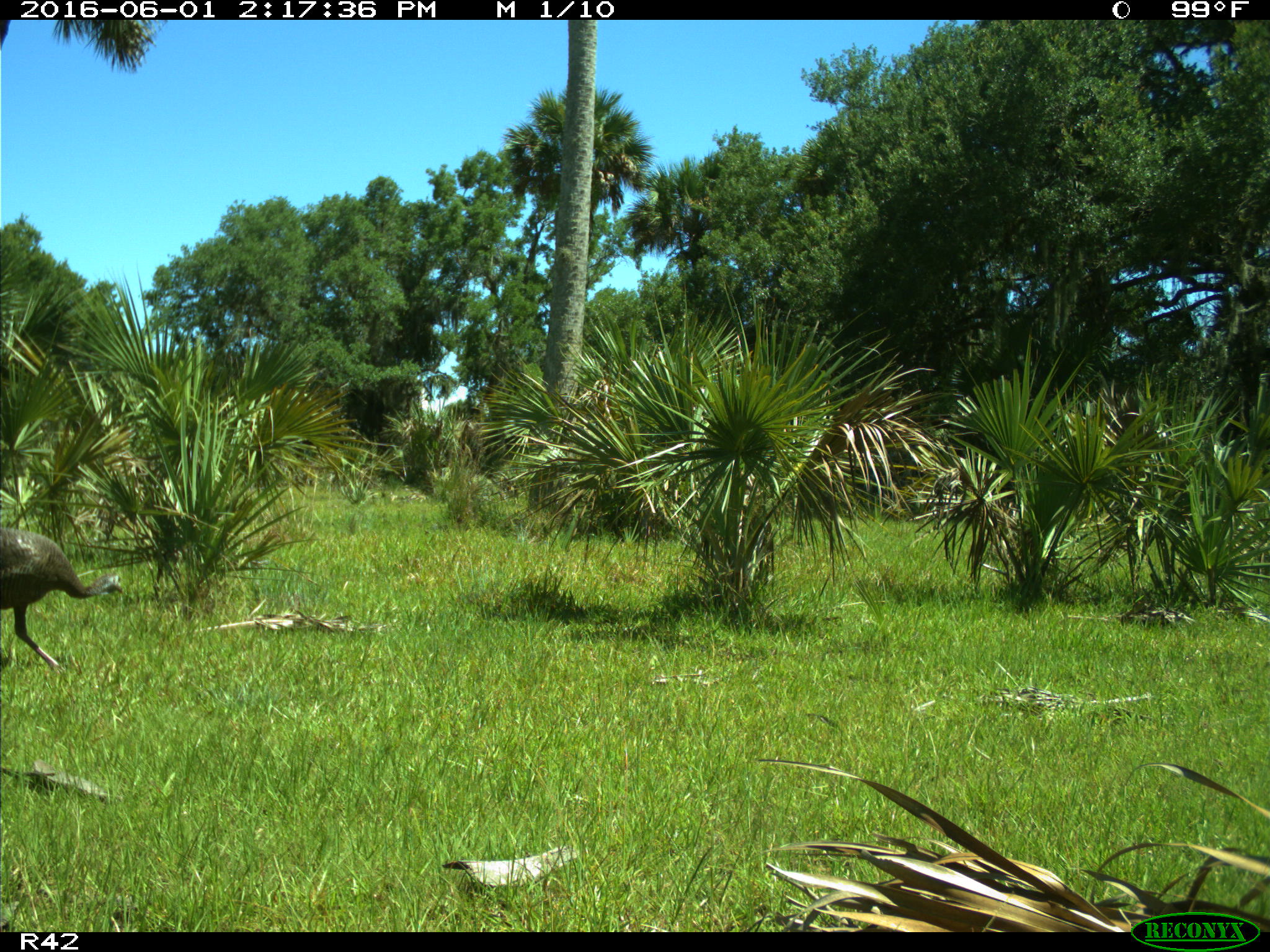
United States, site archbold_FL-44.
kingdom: Animalia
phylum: Chordata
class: Aves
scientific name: Aves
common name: birds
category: unidentified bird